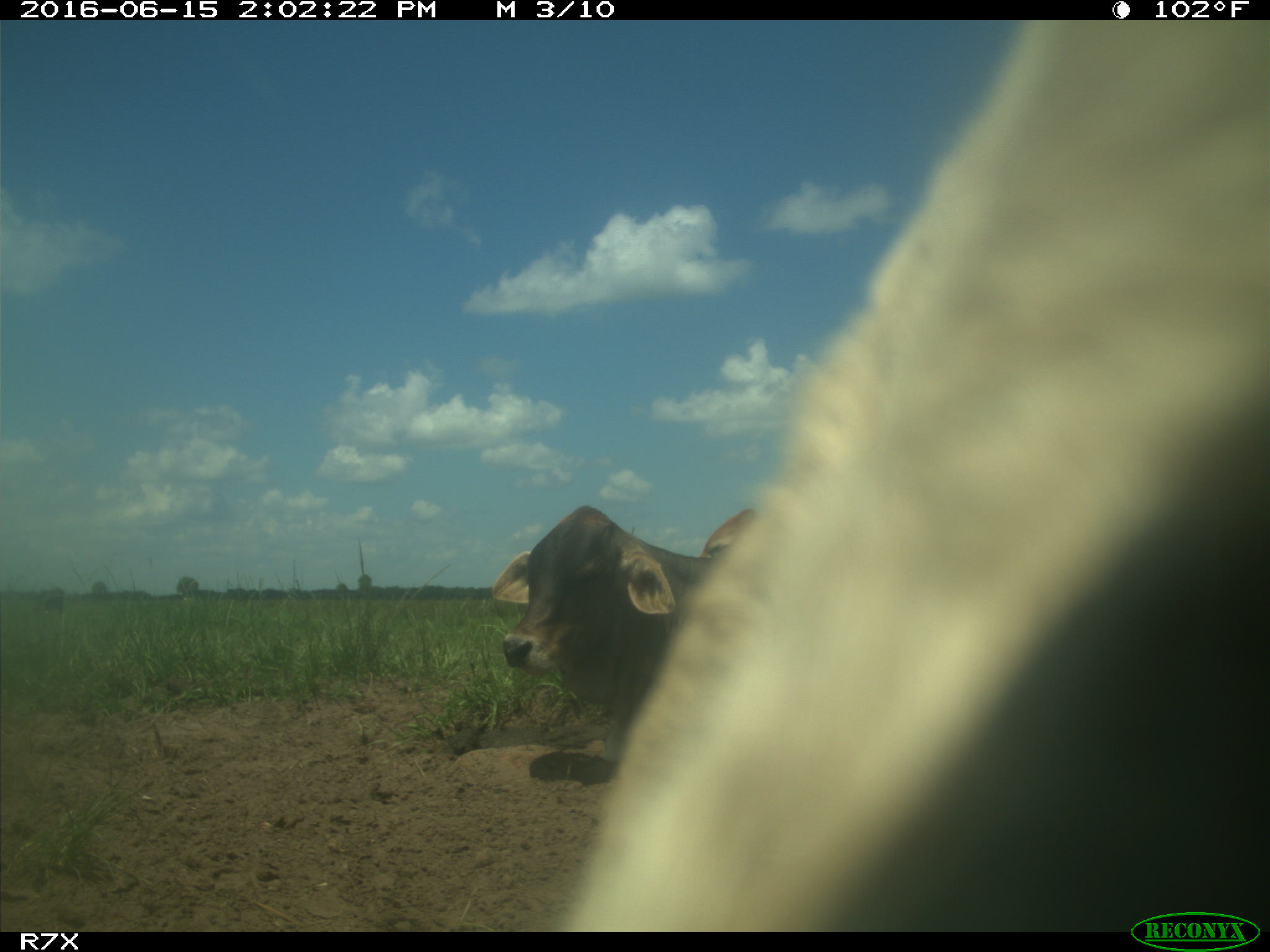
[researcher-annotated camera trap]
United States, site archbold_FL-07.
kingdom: Animalia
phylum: Chordata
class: Mammalia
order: Artiodactyla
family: Bovidae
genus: Bos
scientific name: Bos taurus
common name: domestic cow